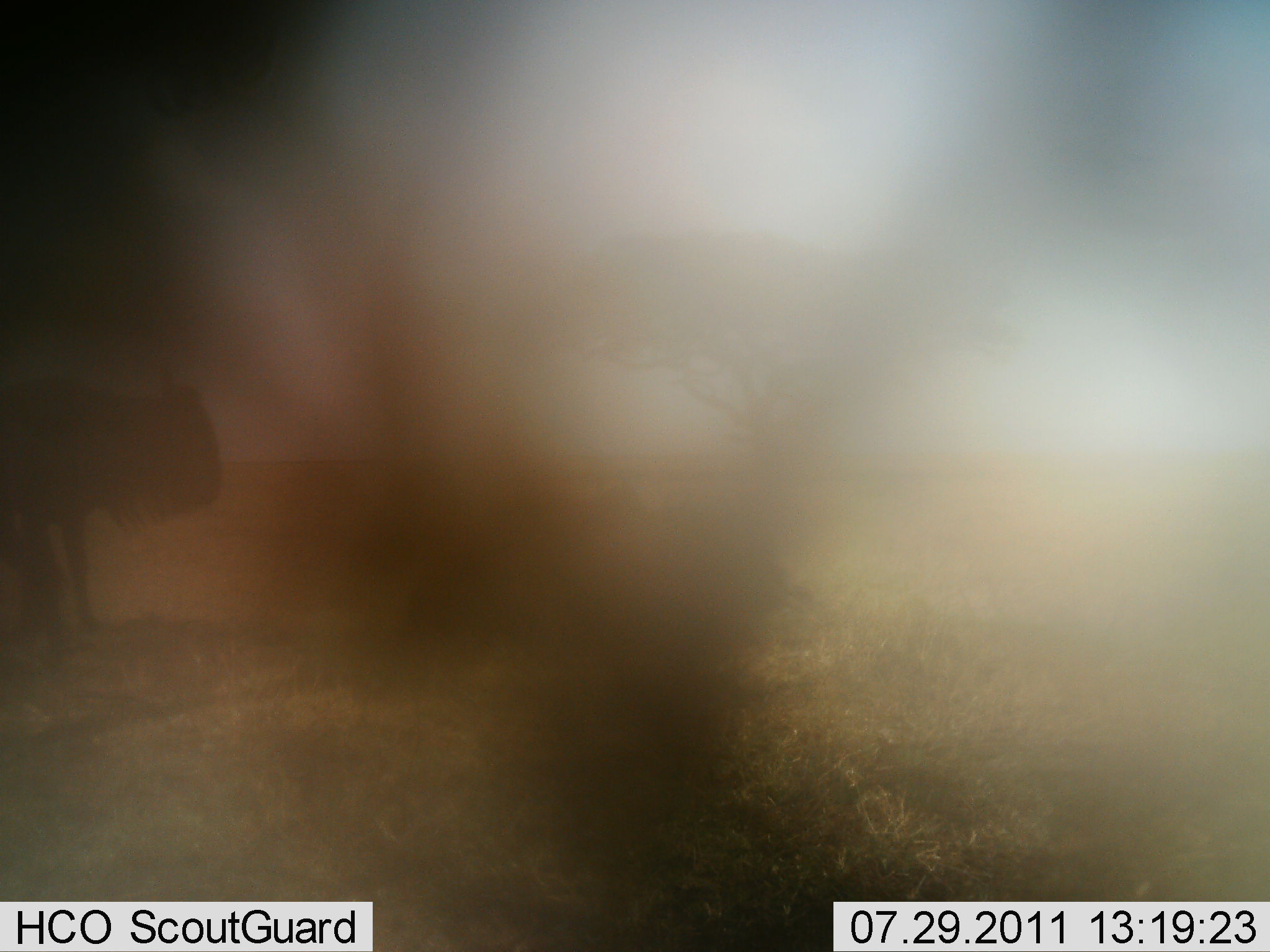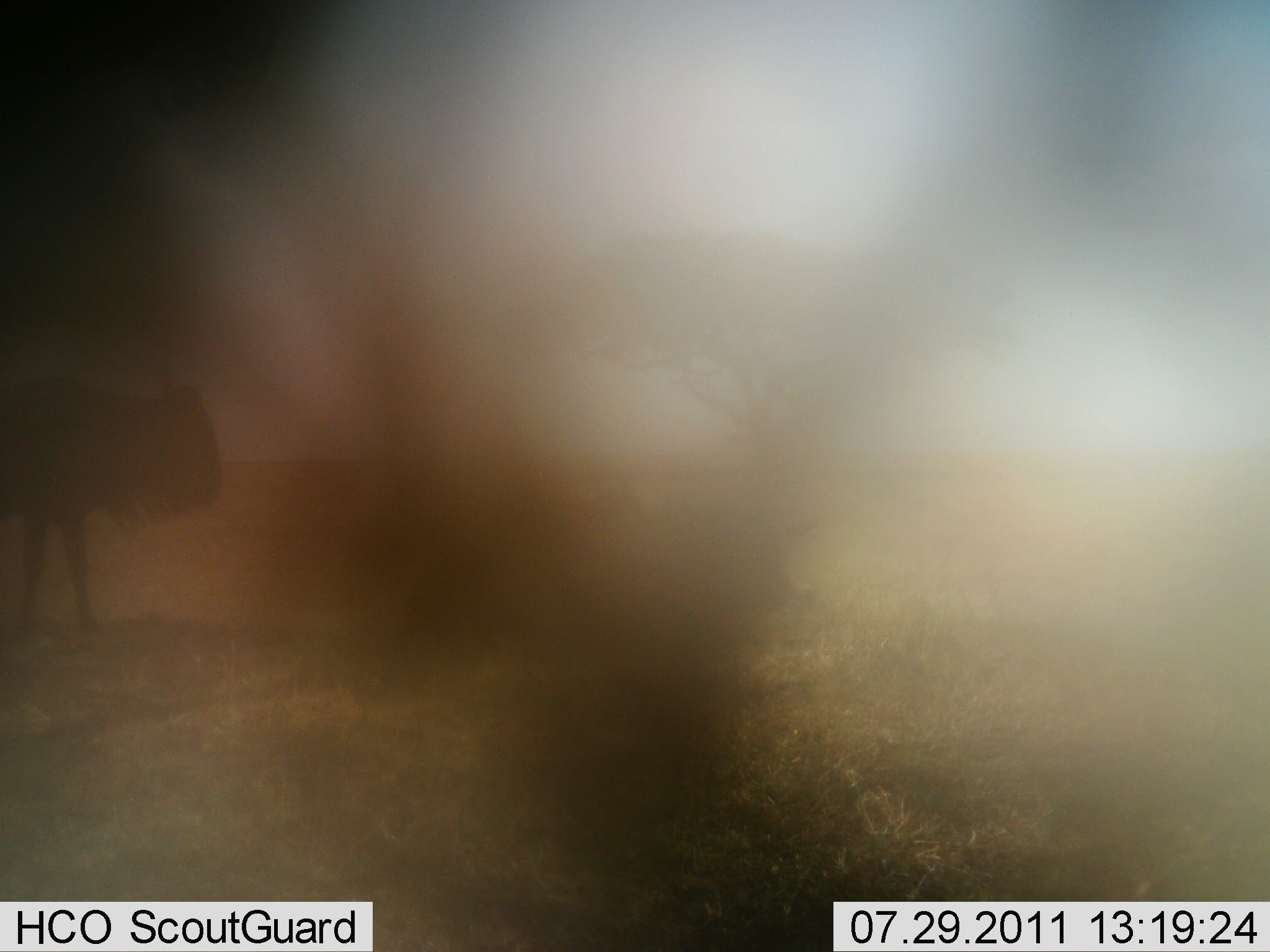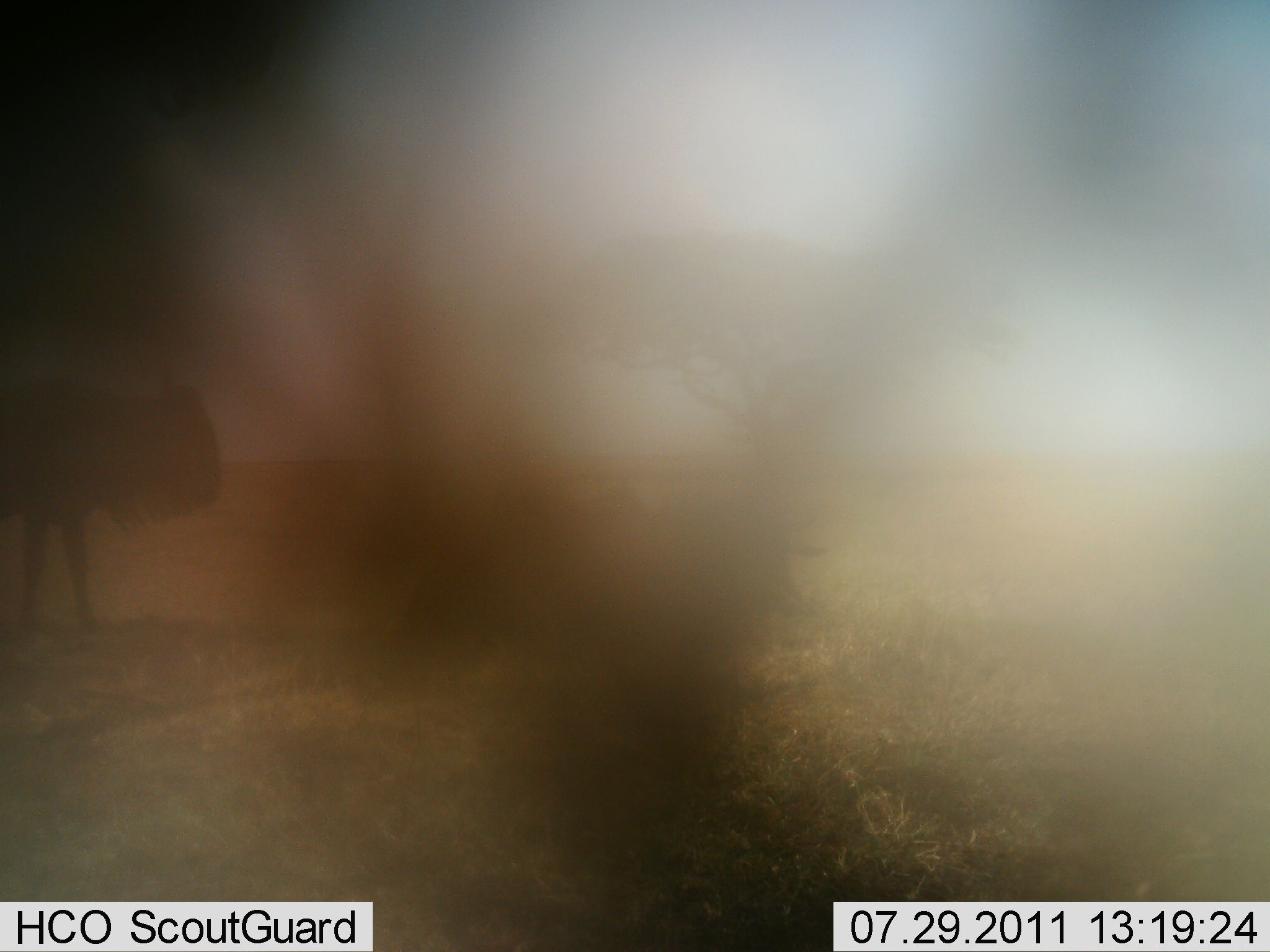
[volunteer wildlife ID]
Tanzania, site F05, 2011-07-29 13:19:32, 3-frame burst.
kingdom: Animalia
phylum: Chordata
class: Mammalia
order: Artiodactyla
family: Bovidae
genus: Connochaetes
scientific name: Connochaetes taurinus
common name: blue wildebeest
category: wildebeest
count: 1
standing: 82%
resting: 9%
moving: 27%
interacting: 0%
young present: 0%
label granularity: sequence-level